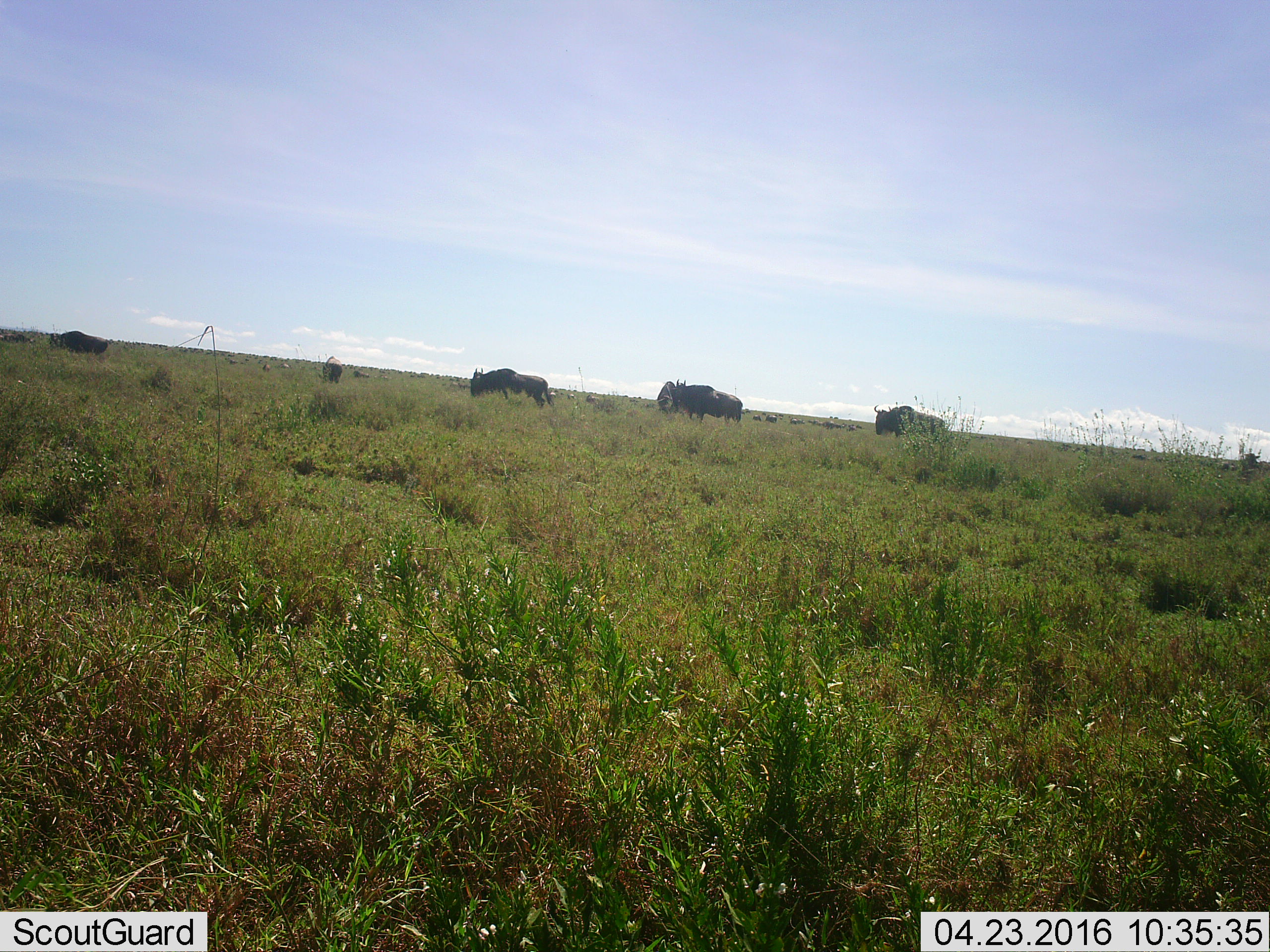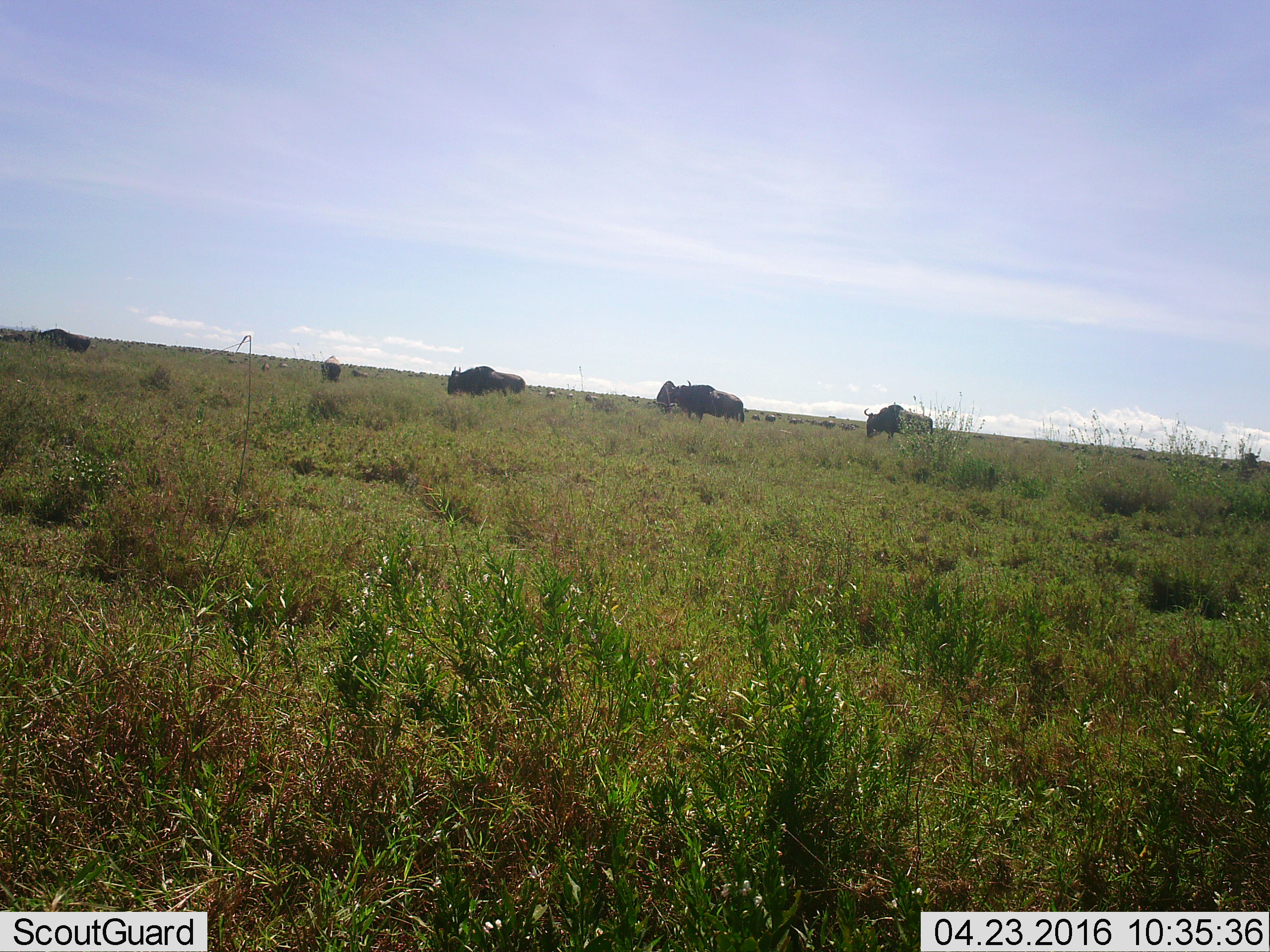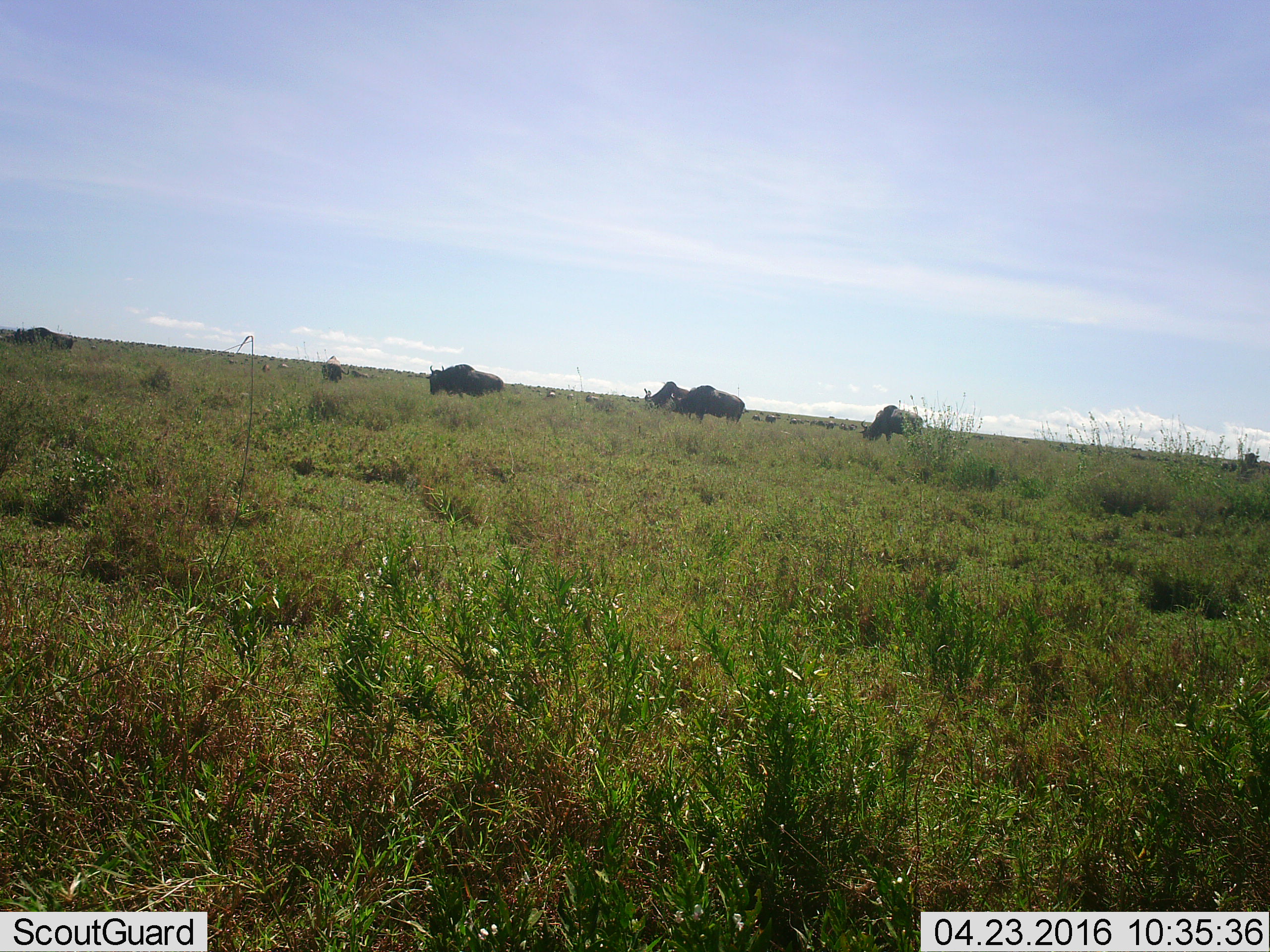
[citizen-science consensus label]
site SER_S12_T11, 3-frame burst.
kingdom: Animalia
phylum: Chordata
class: Mammalia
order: Artiodactyla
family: Bovidae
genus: Connochaetes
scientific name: Connochaetes taurinus taurinus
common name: blue wildebeest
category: wildebeestblue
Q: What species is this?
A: Wildebeestblue (blue wildebeest) (Connochaetes taurinus taurinus).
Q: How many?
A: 11-50.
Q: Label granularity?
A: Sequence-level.